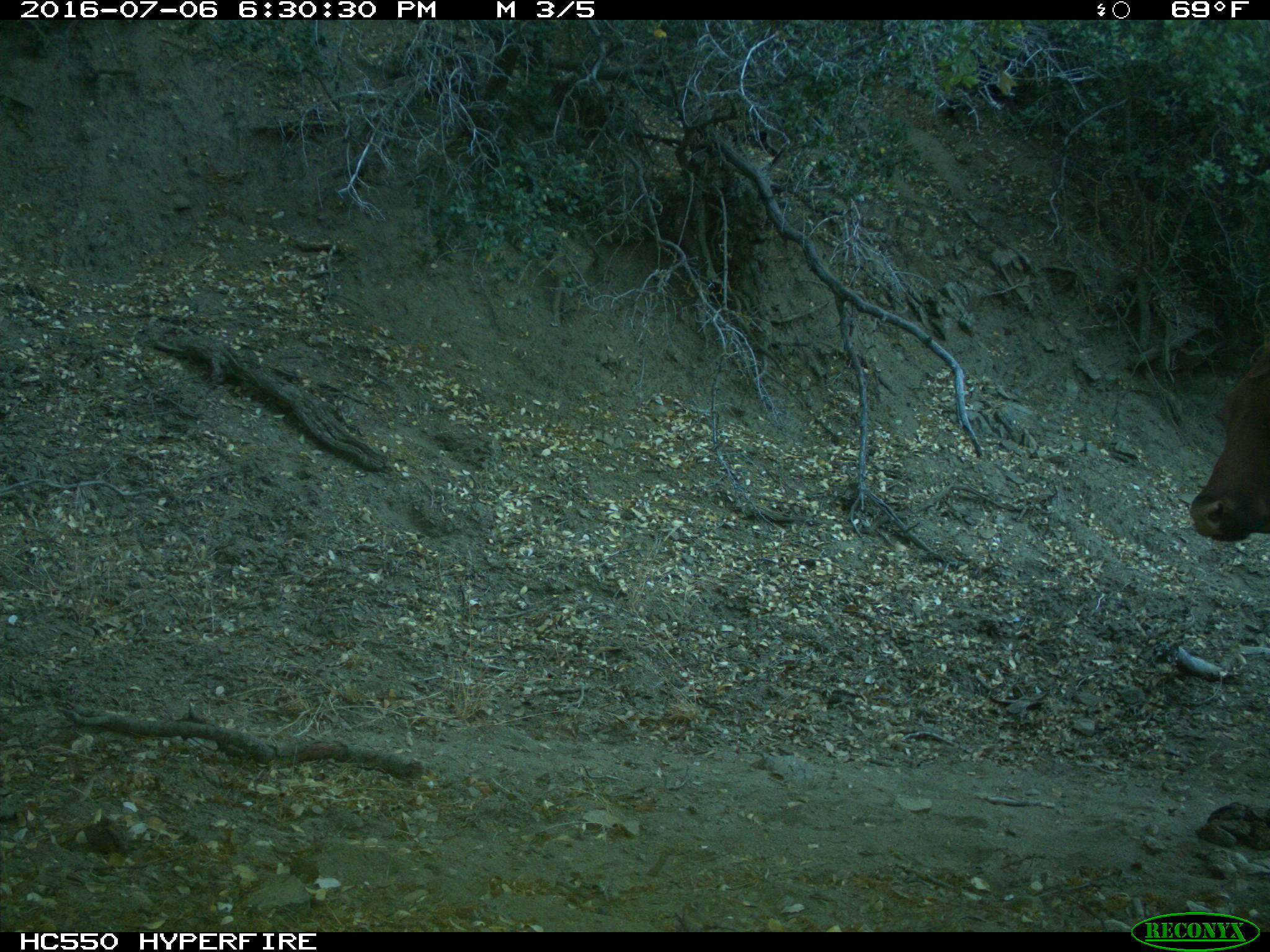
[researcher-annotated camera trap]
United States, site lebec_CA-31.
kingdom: Animalia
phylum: Chordata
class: Mammalia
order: Artiodactyla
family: Bovidae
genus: Bos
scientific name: Bos taurus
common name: domestic cow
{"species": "Bos taurus (domestic cow)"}